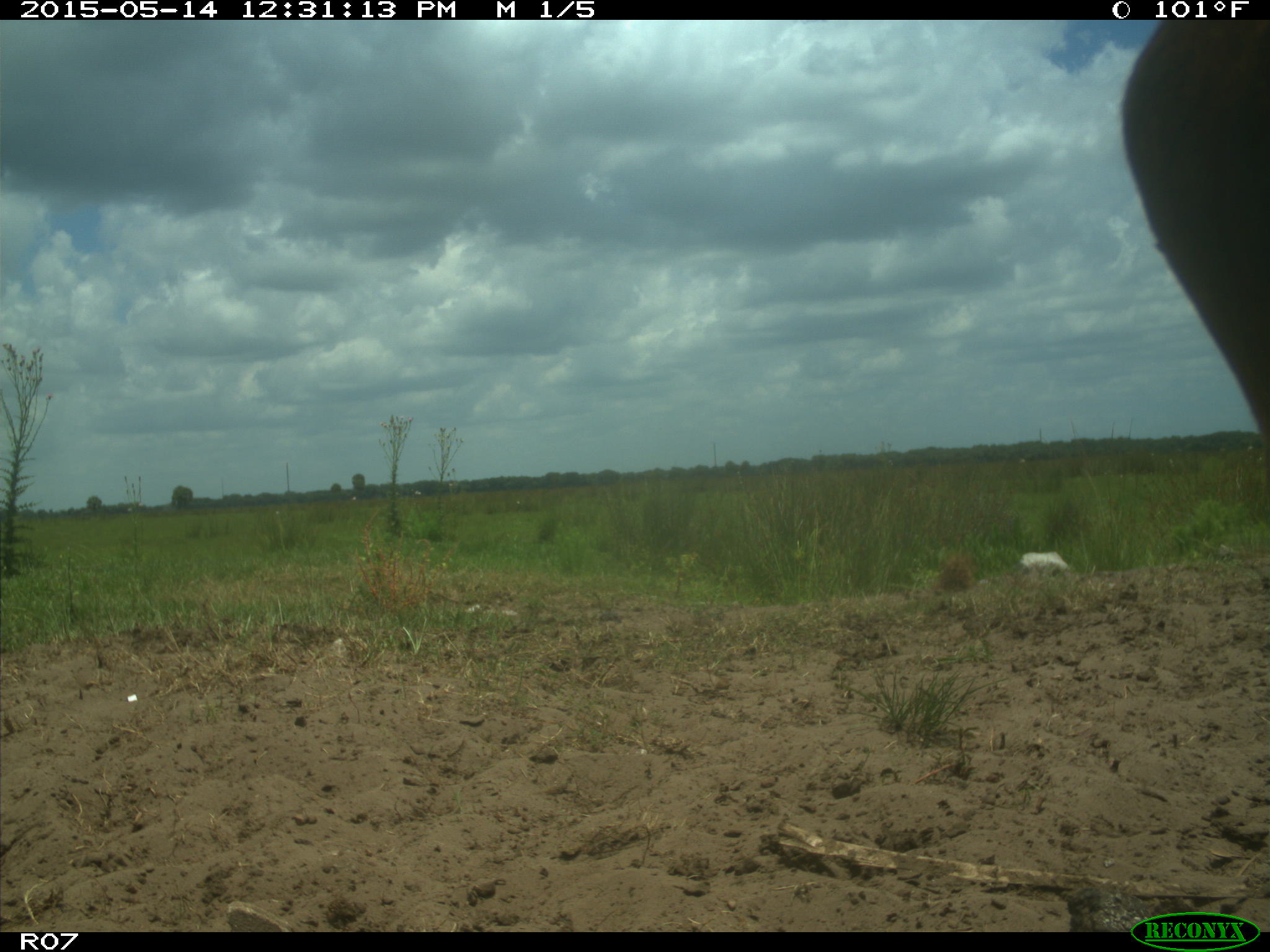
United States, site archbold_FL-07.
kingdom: Animalia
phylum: Chordata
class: Mammalia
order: Artiodactyla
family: Bovidae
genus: Bos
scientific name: Bos taurus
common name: domestic cow